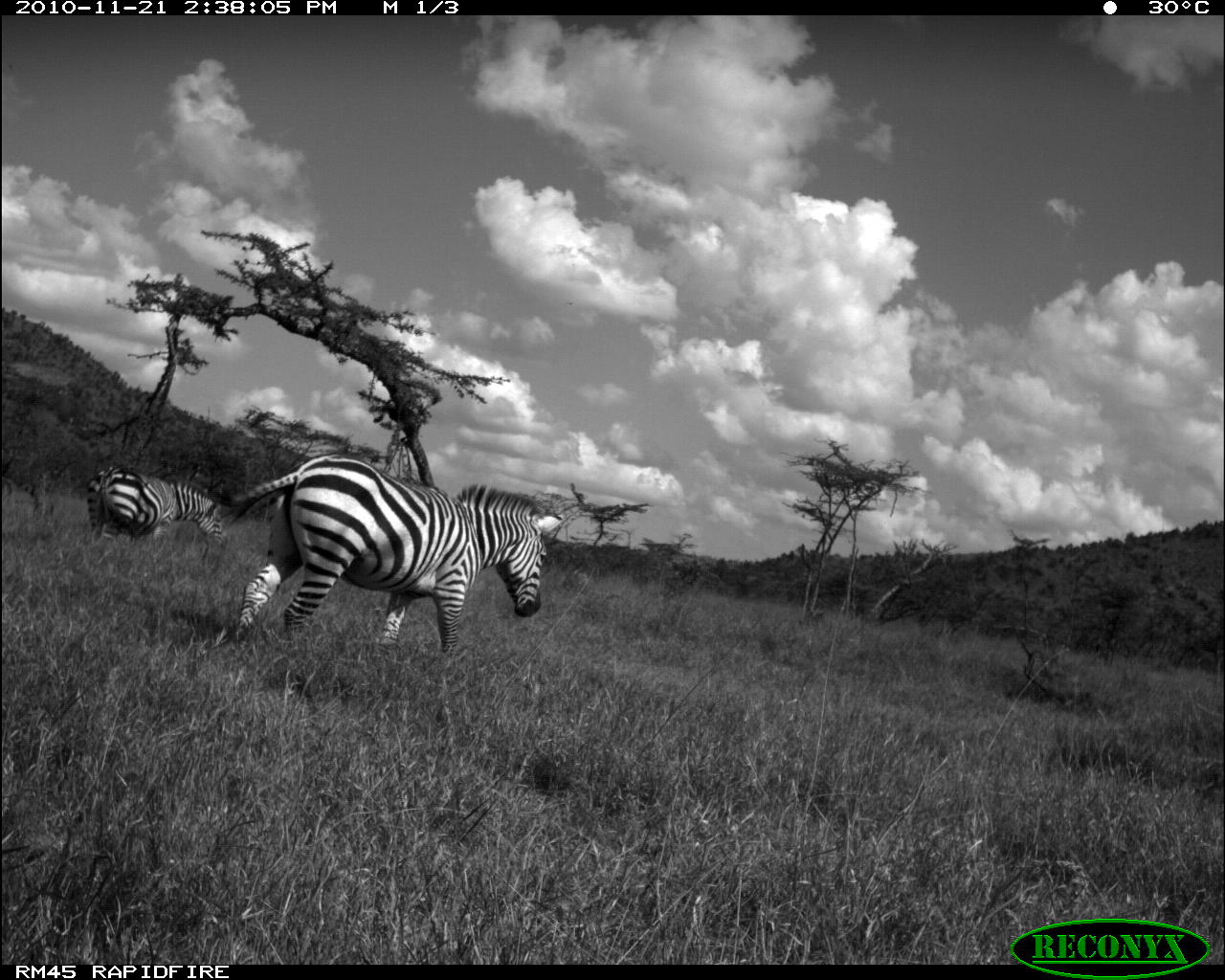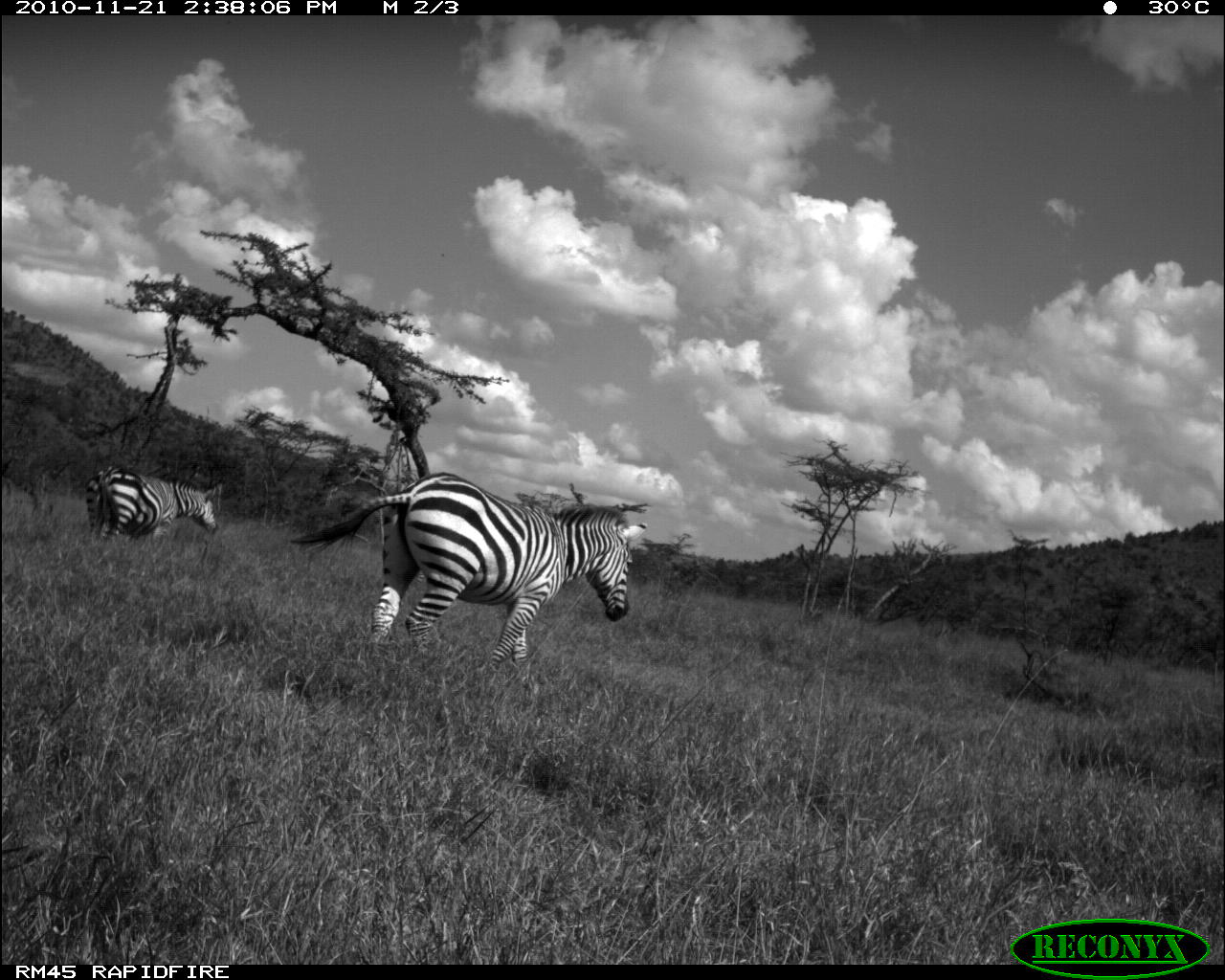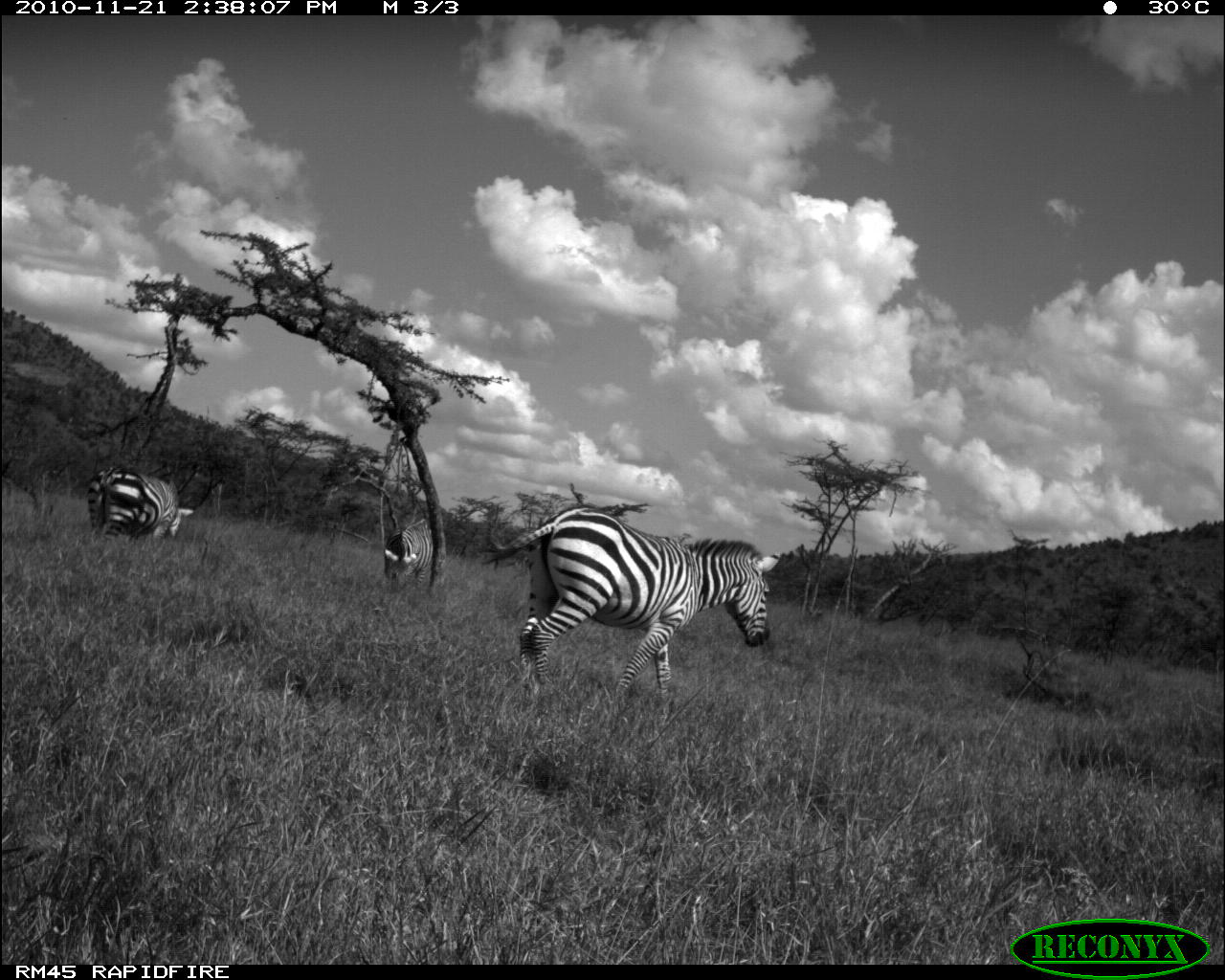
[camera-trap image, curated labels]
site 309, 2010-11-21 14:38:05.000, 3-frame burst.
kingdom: Animalia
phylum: Chordata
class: Mammalia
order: Perissodactyla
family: Equidae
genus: Equus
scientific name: Equus quagga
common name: plains zebra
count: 2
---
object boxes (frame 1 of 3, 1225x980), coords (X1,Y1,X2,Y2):
equus quagga: (209,451,568,660); (85,463,226,547)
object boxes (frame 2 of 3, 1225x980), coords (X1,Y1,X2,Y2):
equus quagga: (289,469,649,666); (83,463,218,544)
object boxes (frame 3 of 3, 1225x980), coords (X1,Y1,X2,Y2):
equus quagga: (478,502,781,701); (86,464,194,543); (383,517,433,588)